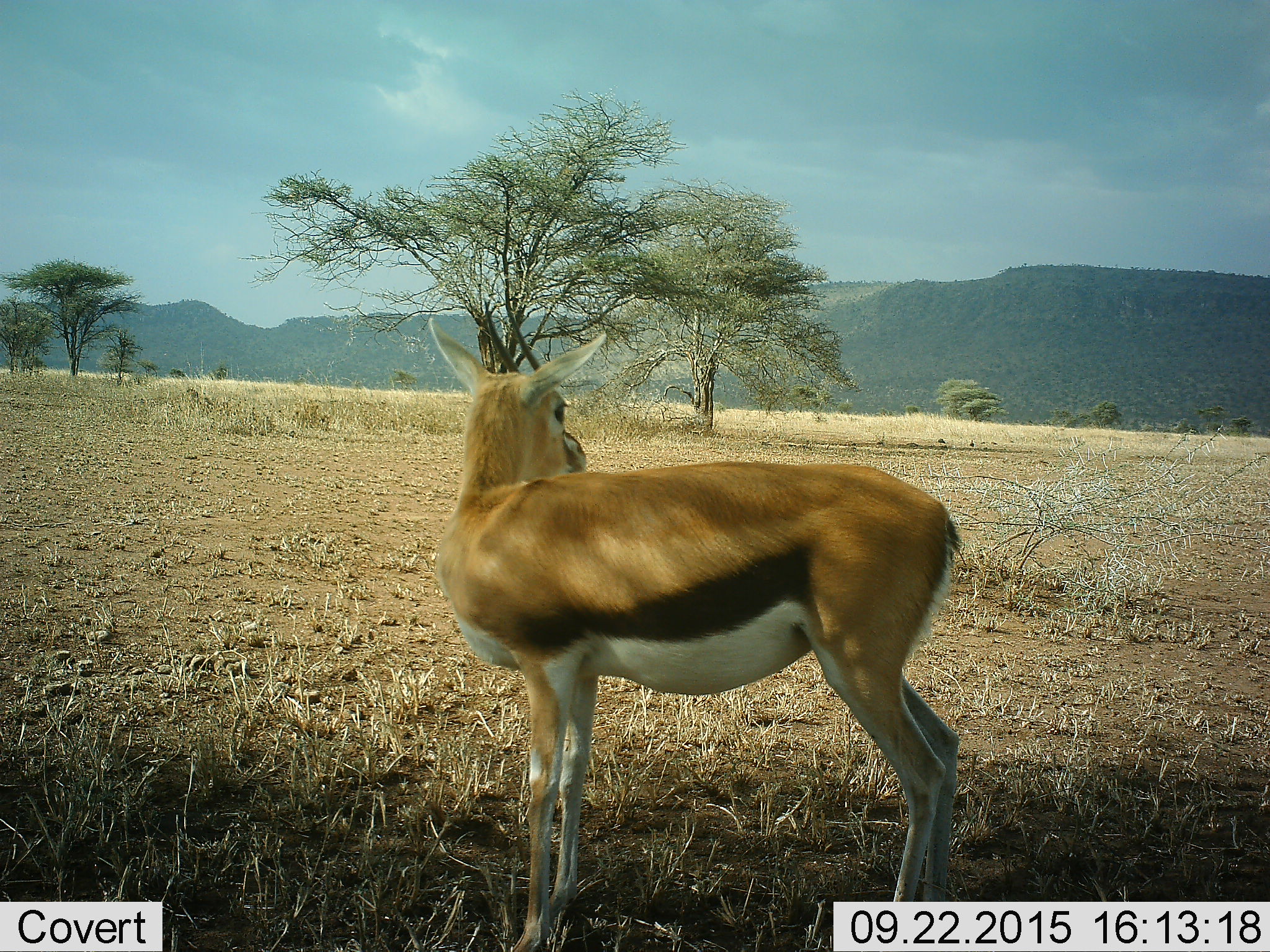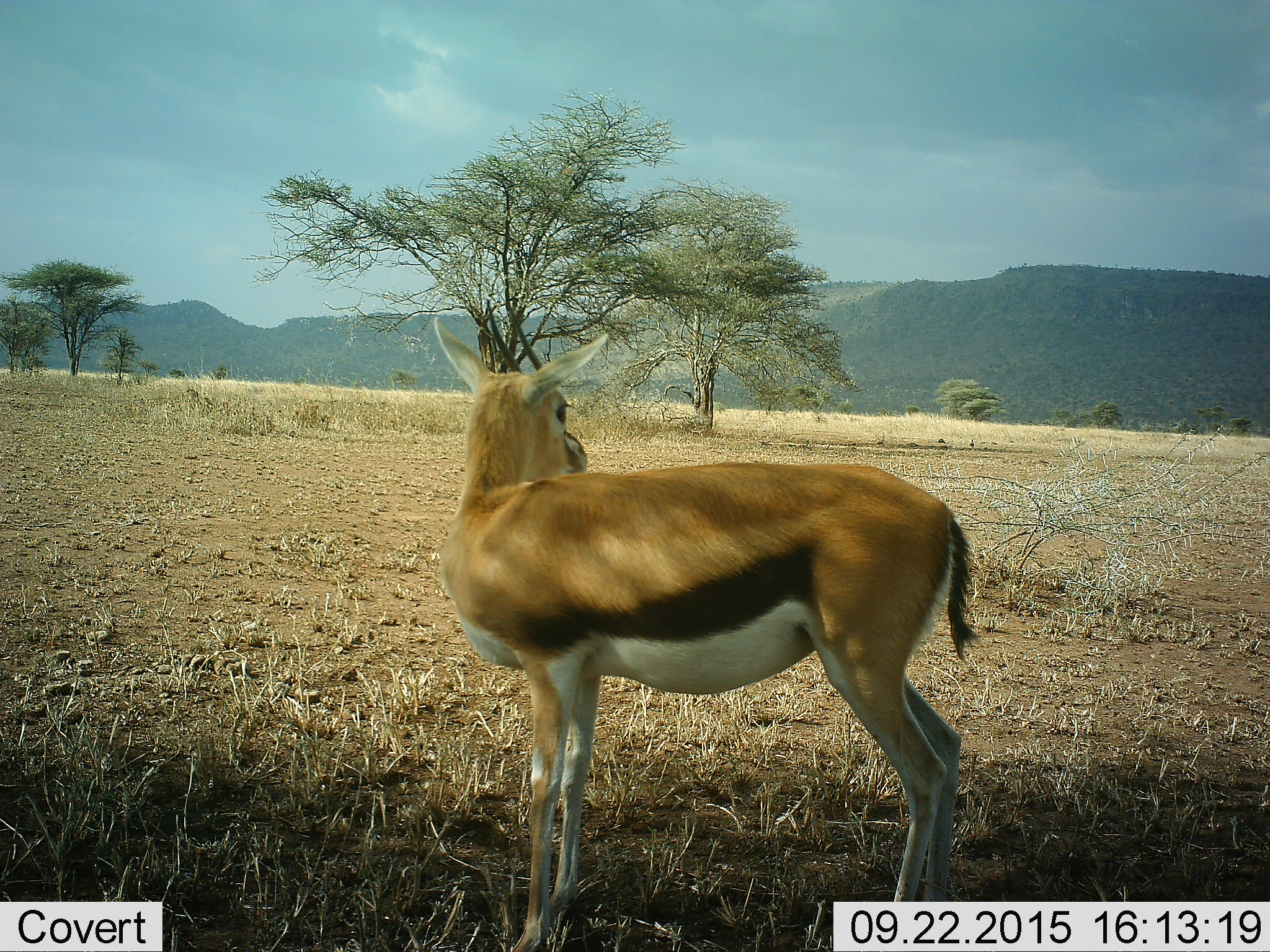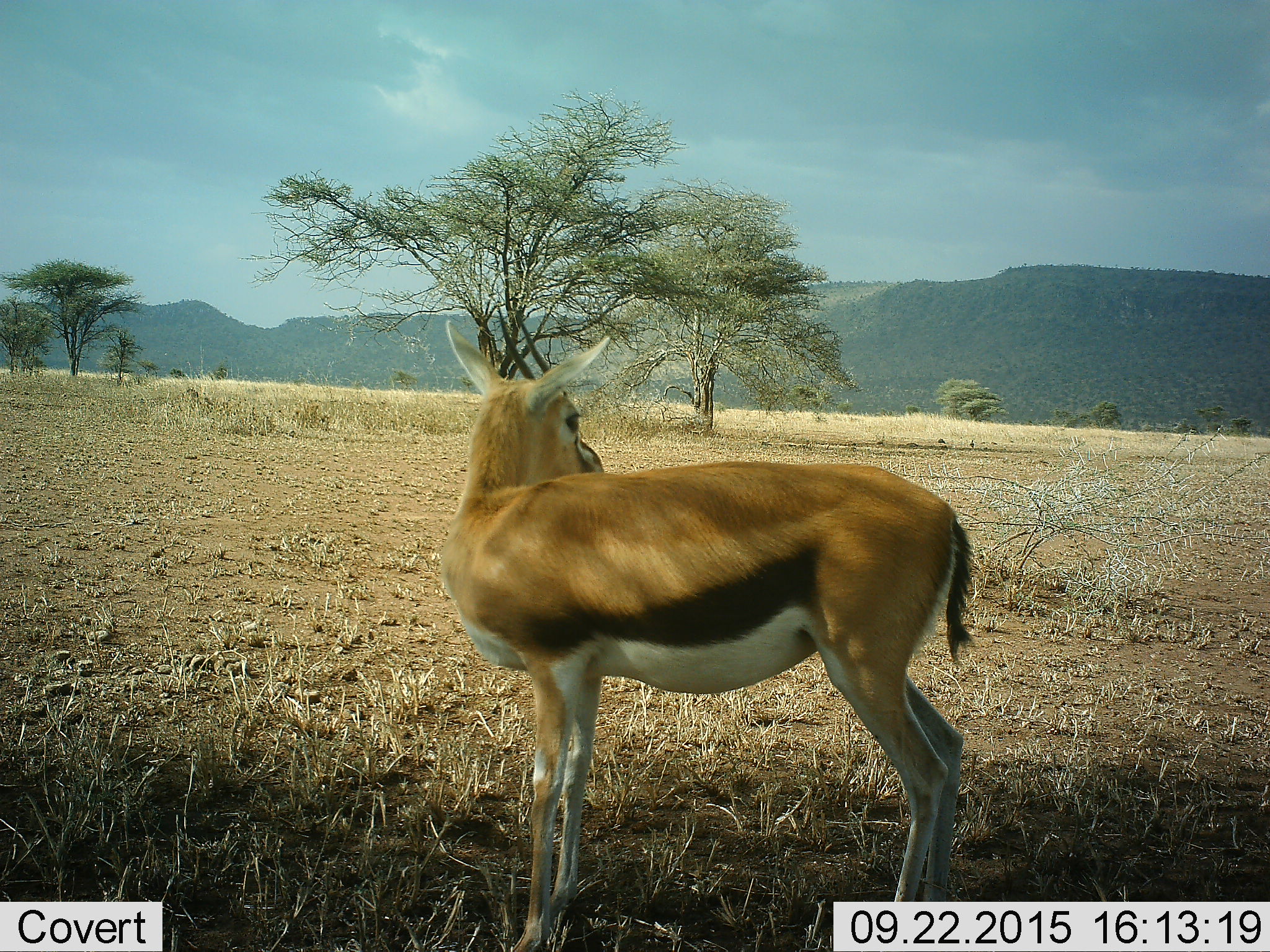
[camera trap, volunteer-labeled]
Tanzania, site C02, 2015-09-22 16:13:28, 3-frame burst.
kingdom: Animalia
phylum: Chordata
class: Mammalia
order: Artiodactyla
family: Bovidae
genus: Eudorcas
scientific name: Eudorcas thomsonii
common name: thomson's gazelle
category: gazellethomsons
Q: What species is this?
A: Gazellethomsons (thomson's gazelle) (Eudorcas thomsonii).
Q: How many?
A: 1.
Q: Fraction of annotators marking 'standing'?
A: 94%.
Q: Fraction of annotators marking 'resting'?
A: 6%.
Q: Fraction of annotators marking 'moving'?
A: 0%.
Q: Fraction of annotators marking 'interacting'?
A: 0%.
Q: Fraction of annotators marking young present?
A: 0%.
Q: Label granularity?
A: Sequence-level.